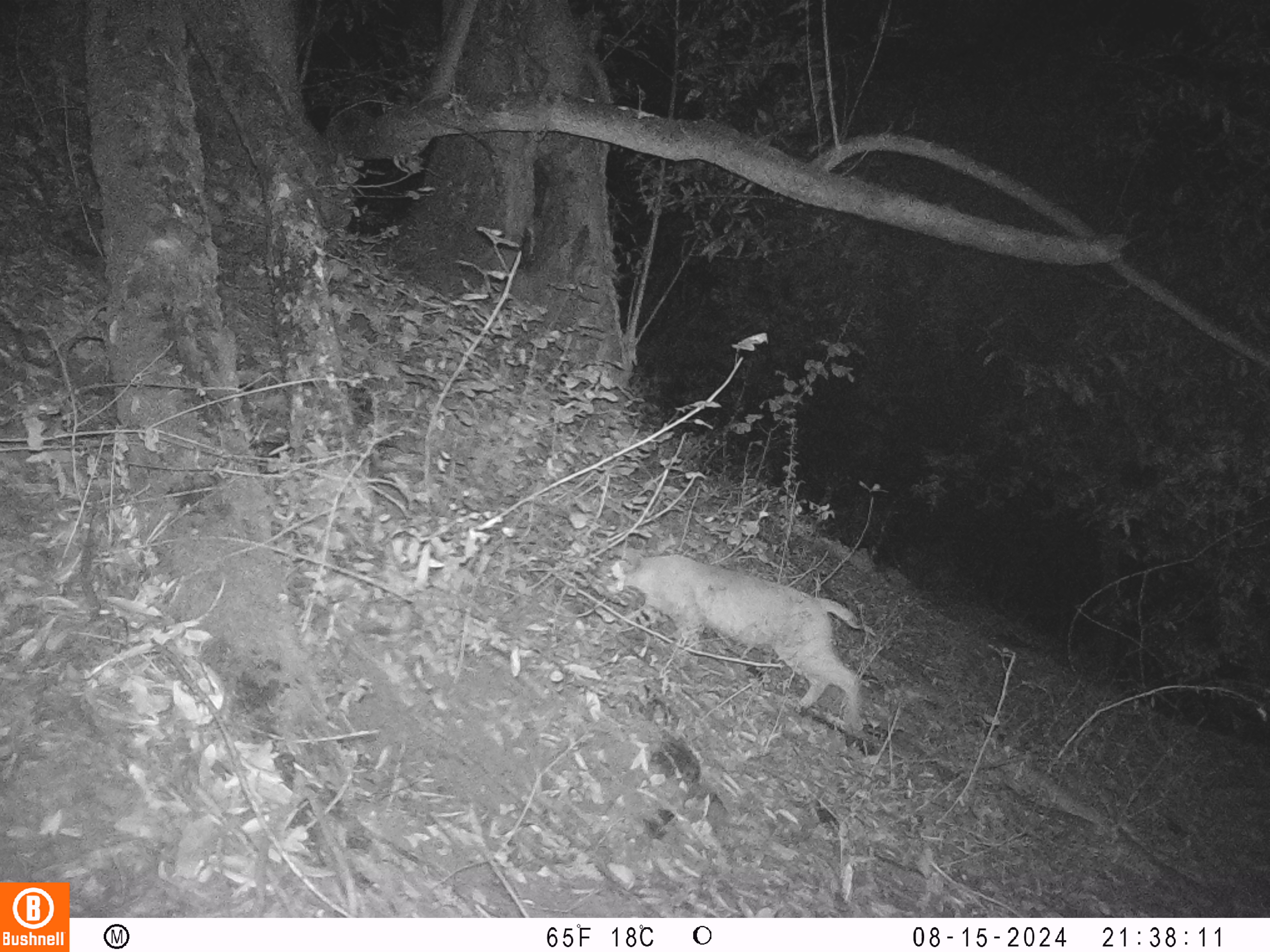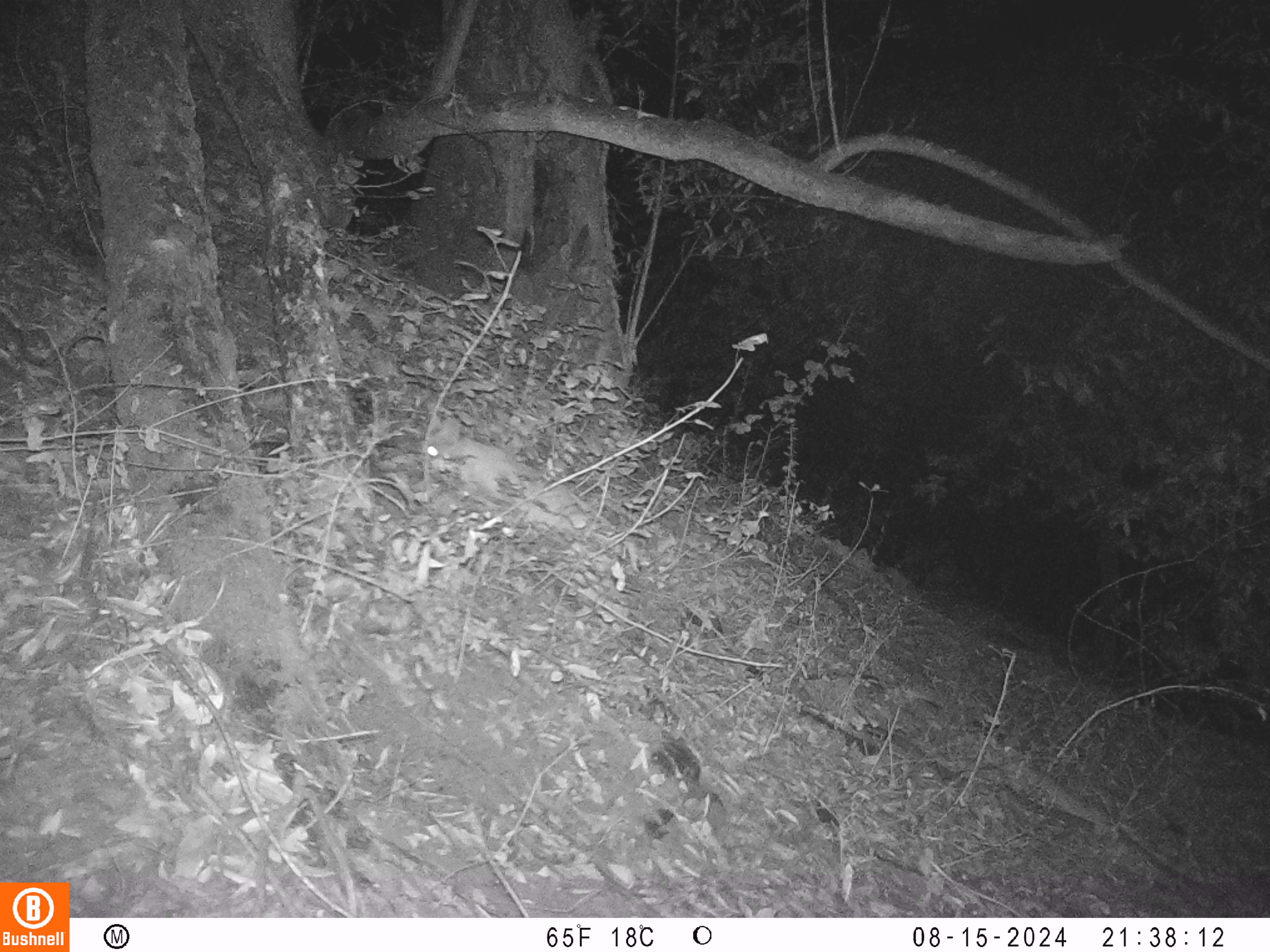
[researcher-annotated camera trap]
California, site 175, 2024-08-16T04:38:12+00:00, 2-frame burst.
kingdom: Animalia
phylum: Chordata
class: Mammalia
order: Carnivora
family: Felidae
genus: Lynx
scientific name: Lynx rufus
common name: bobcat